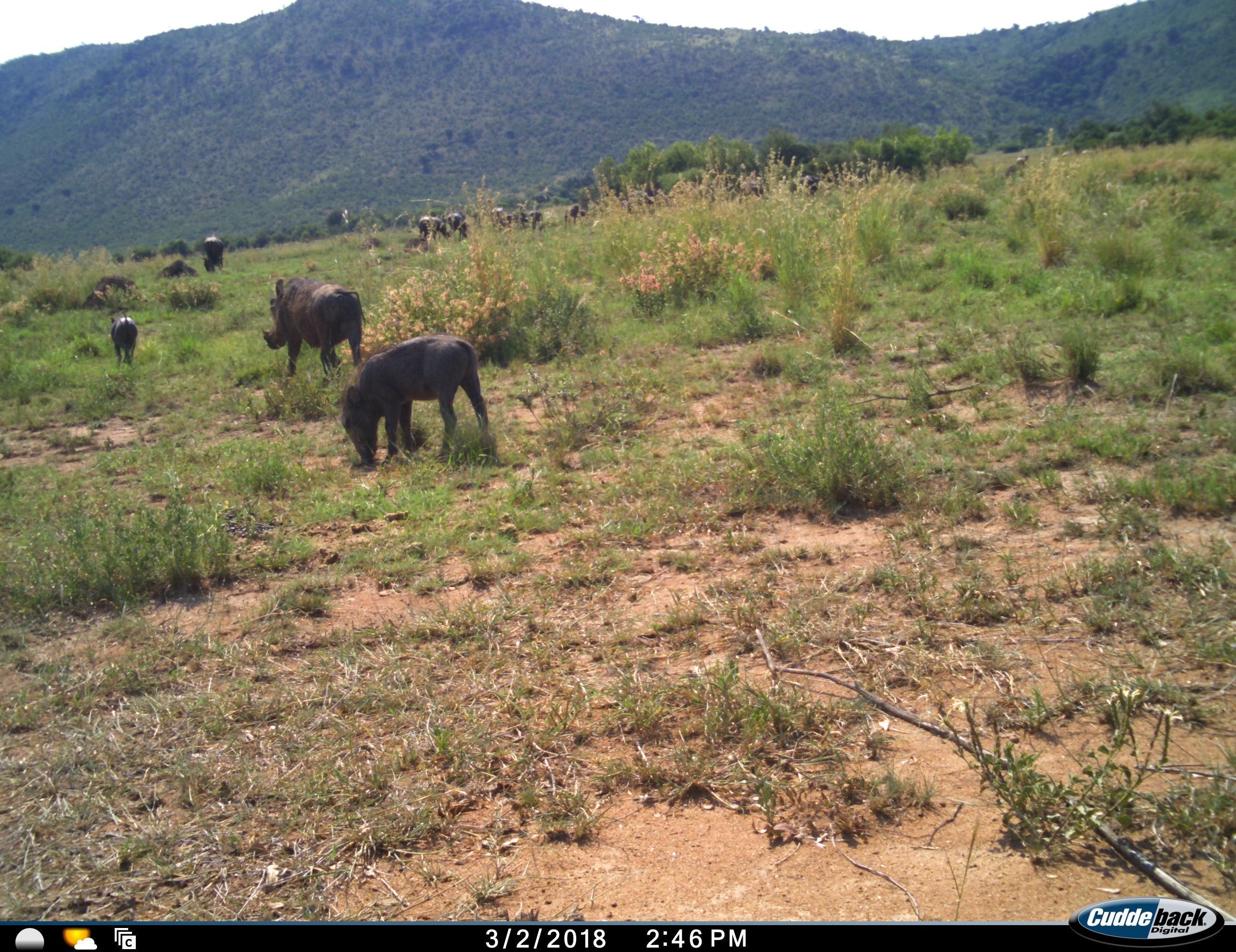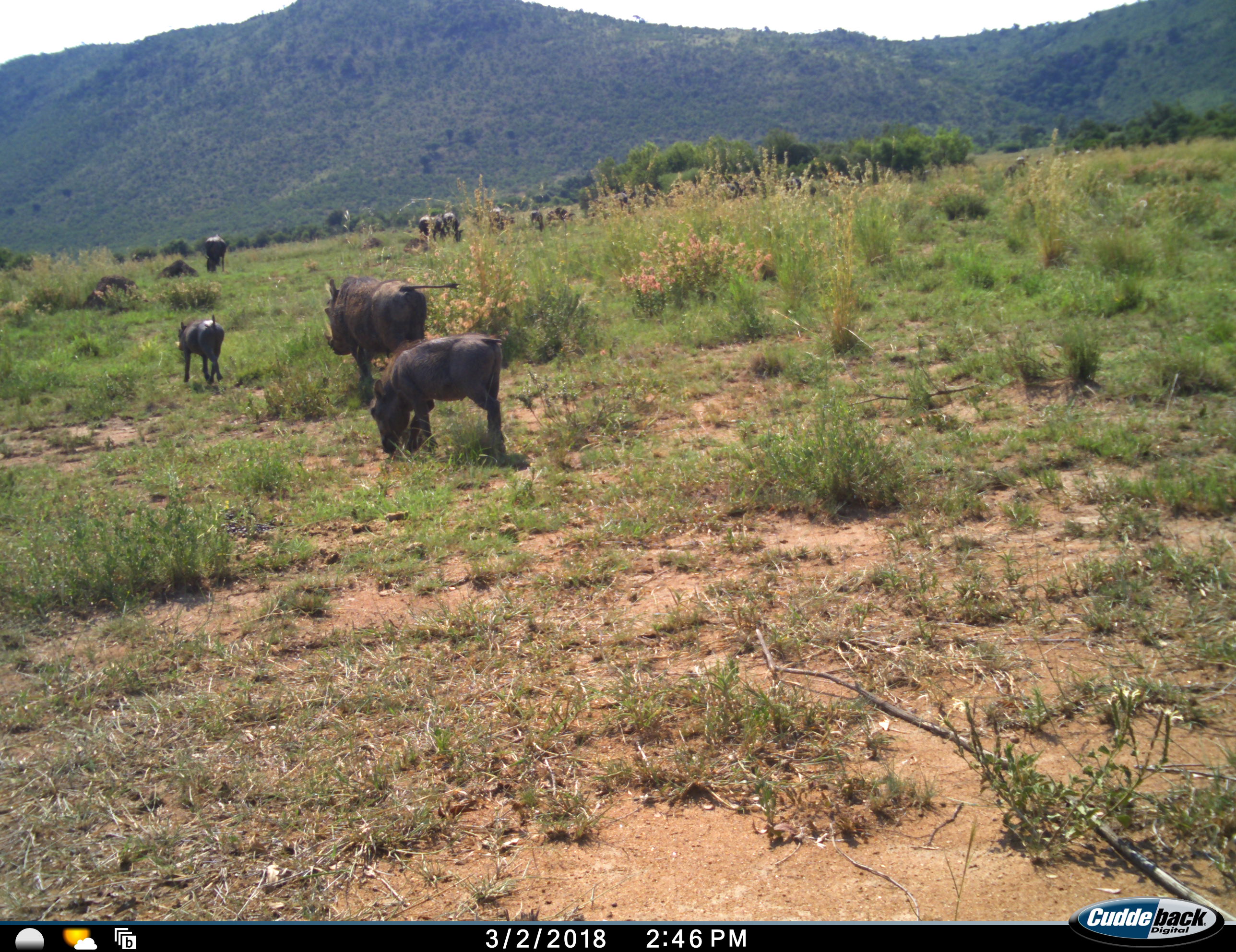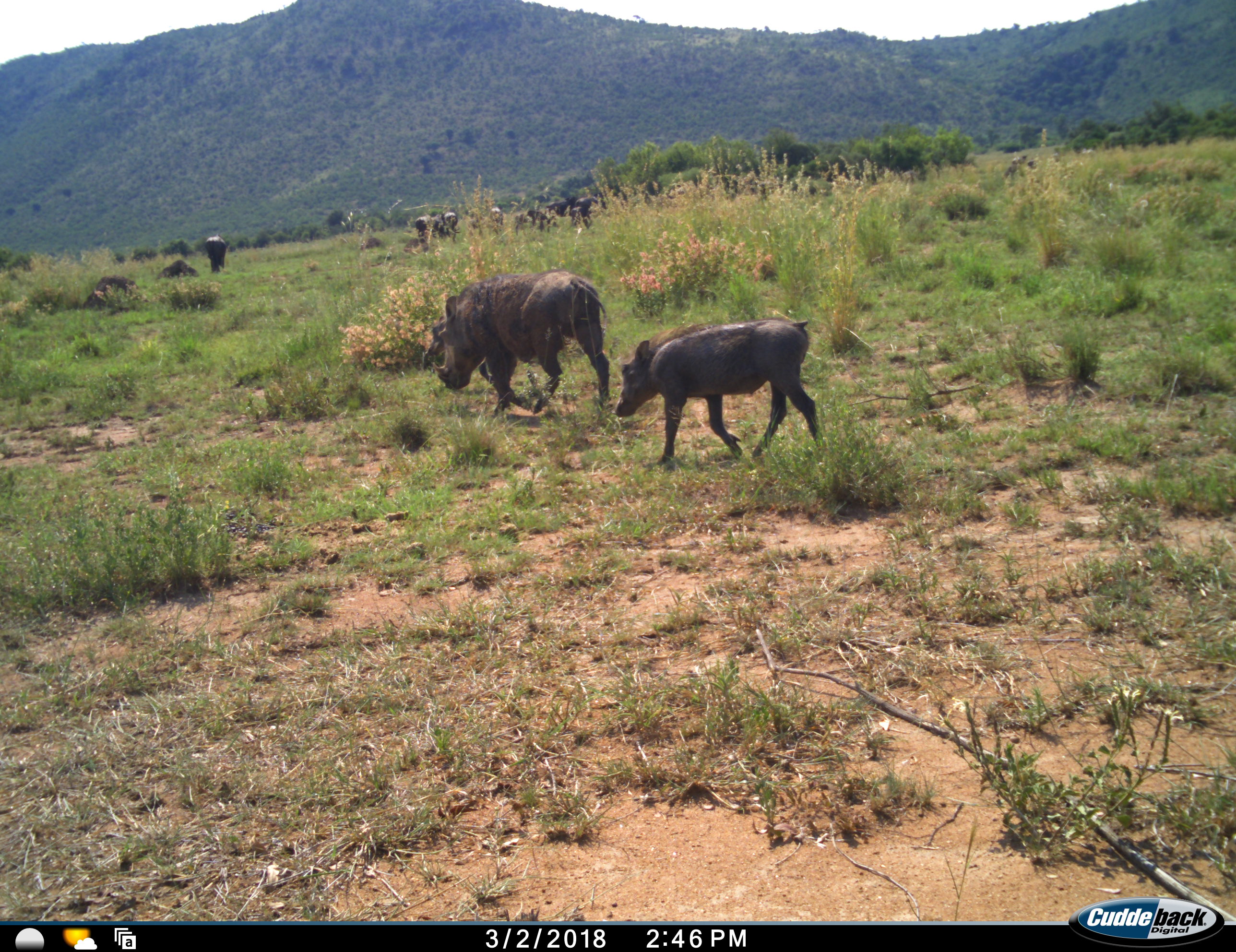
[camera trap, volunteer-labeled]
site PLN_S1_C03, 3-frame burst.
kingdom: Animalia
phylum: Chordata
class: Mammalia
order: Artiodactyla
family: Suidae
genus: Phacochoerus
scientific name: Phacochoerus africanus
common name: warthog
Warthog (Phacochoerus africanus), count 3. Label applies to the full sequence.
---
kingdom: Animalia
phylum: Chordata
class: Mammalia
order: Artiodactyla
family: Bovidae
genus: Connochaetes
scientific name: Connochaetes taurinus taurinus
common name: blue wildebeest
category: wildebeestblue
Wildebeestblue (blue wildebeest) (Connochaetes taurinus taurinus), count 11-50. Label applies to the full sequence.